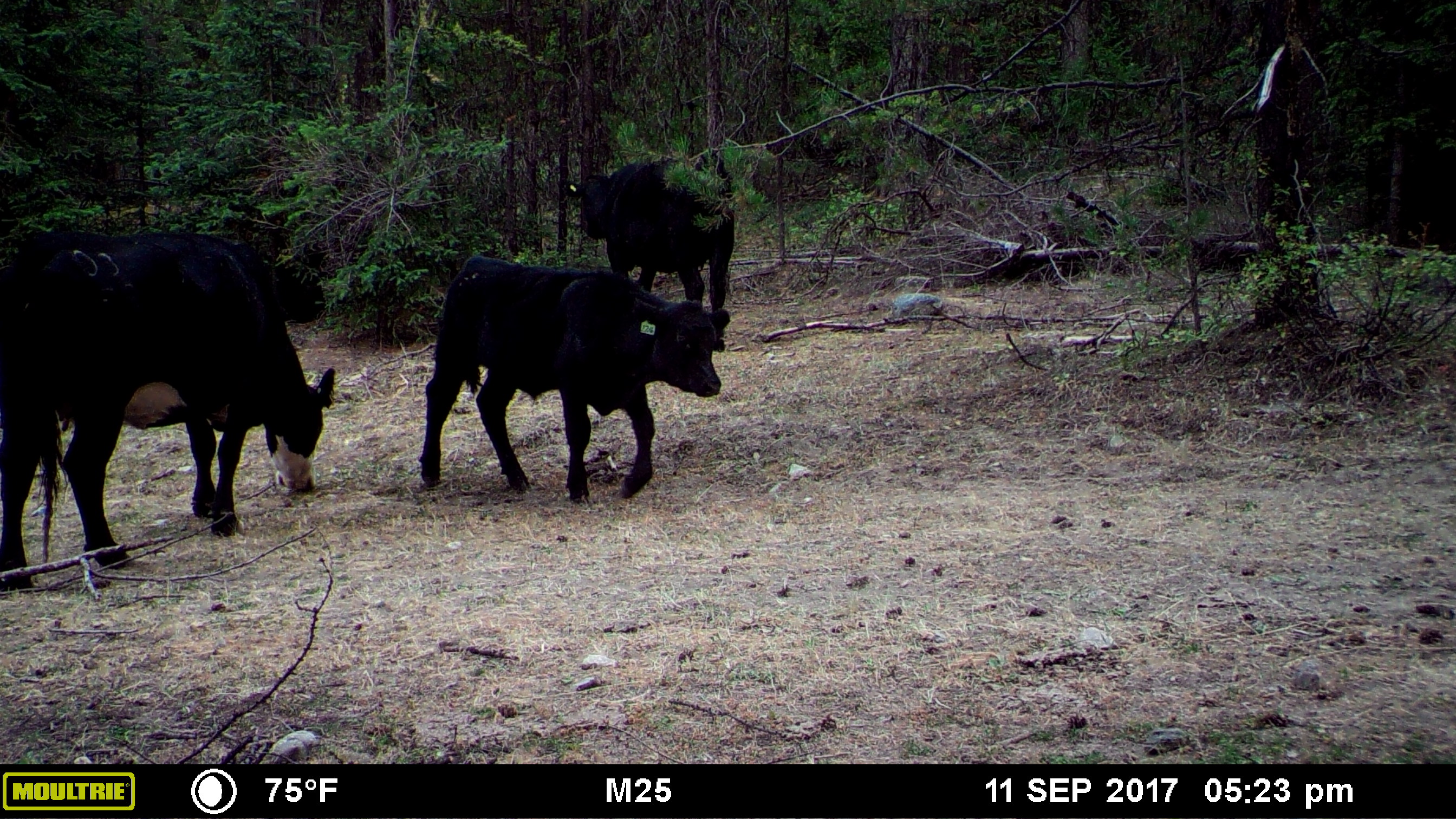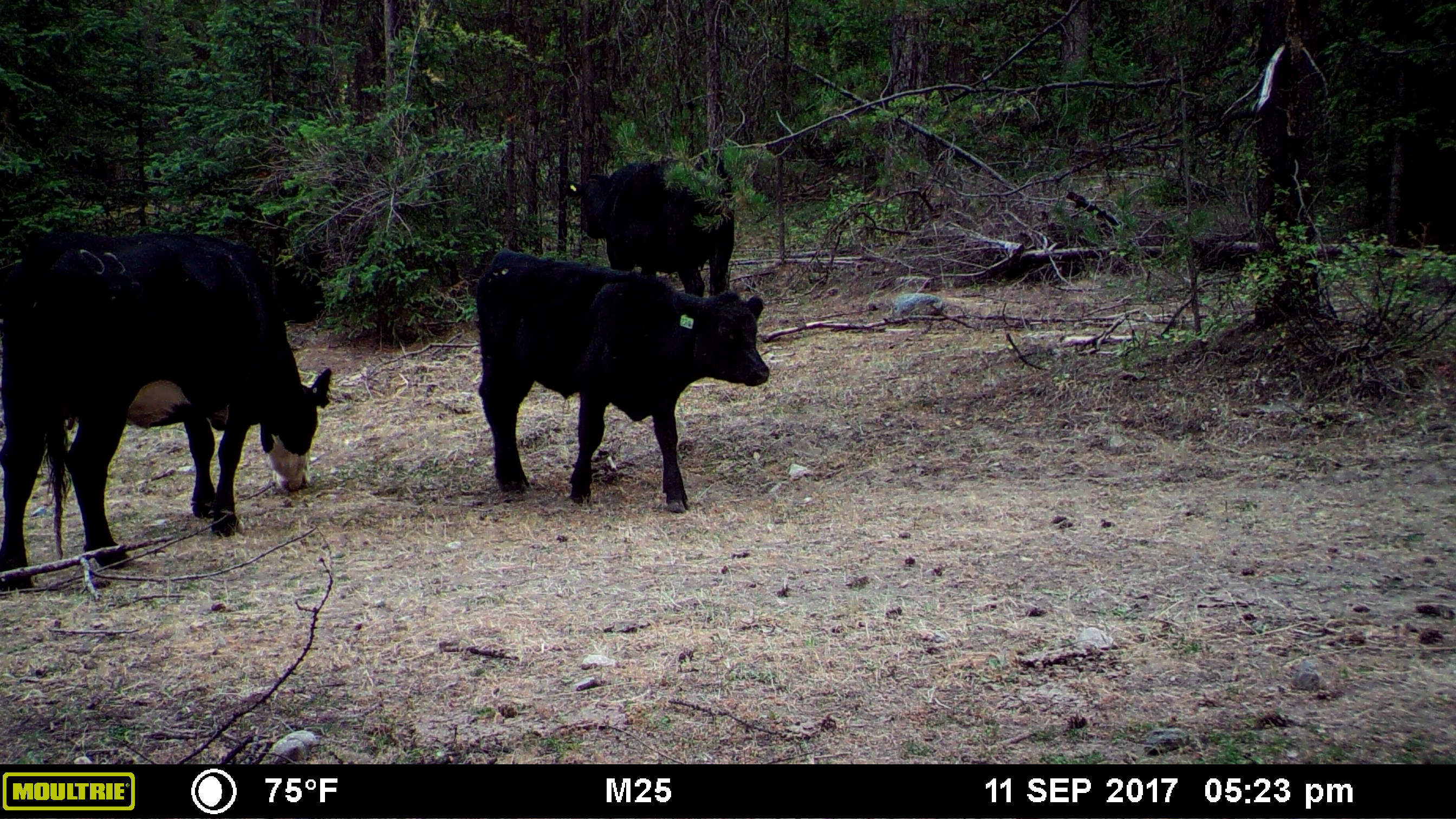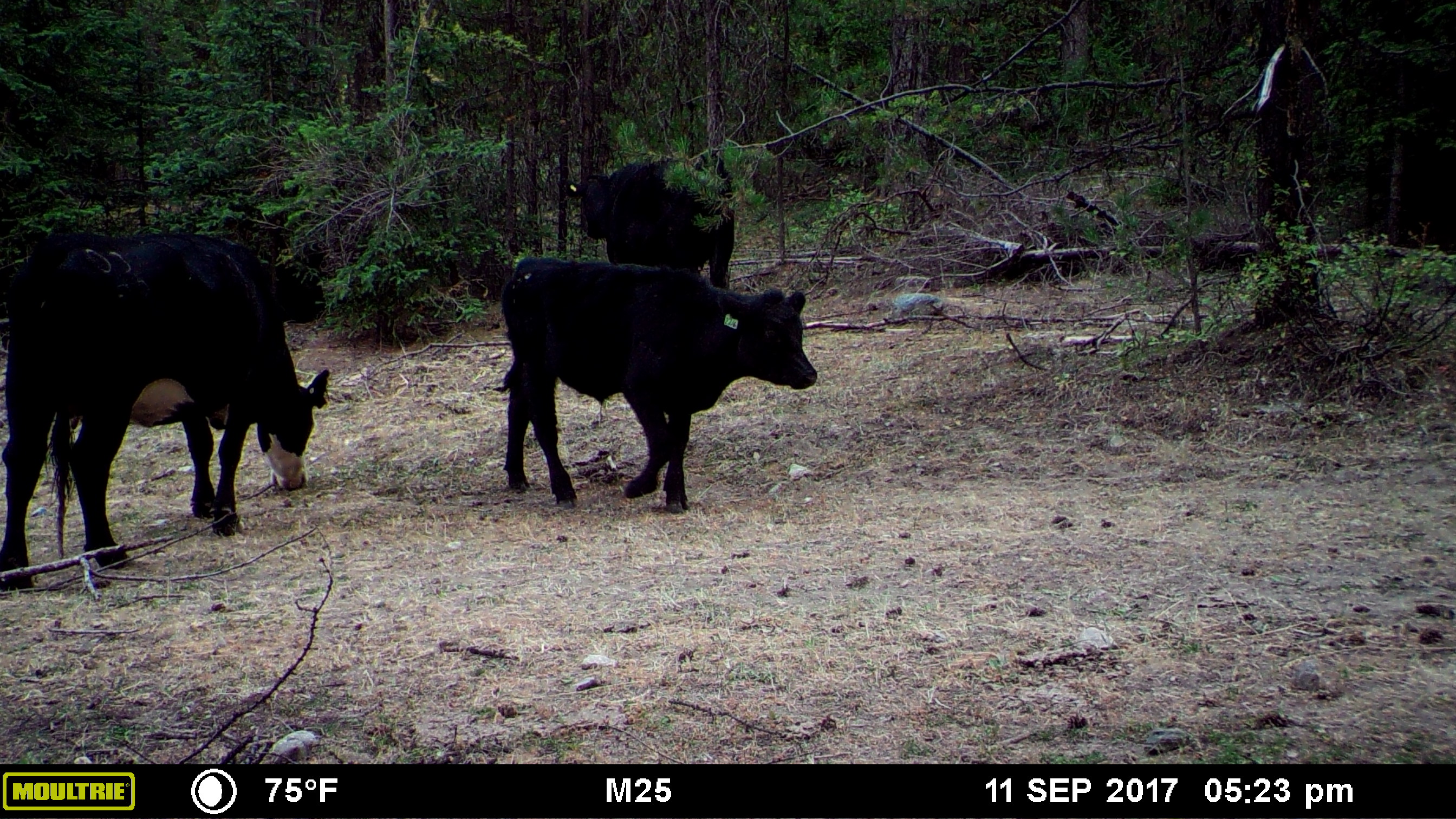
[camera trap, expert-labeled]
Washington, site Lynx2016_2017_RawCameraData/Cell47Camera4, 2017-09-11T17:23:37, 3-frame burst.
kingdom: Animalia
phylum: Chordata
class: Mammalia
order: Artiodactyla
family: Bovidae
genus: Bos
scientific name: Bos taurus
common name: domestic cattle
Domestic cattle (Bos taurus). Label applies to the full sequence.